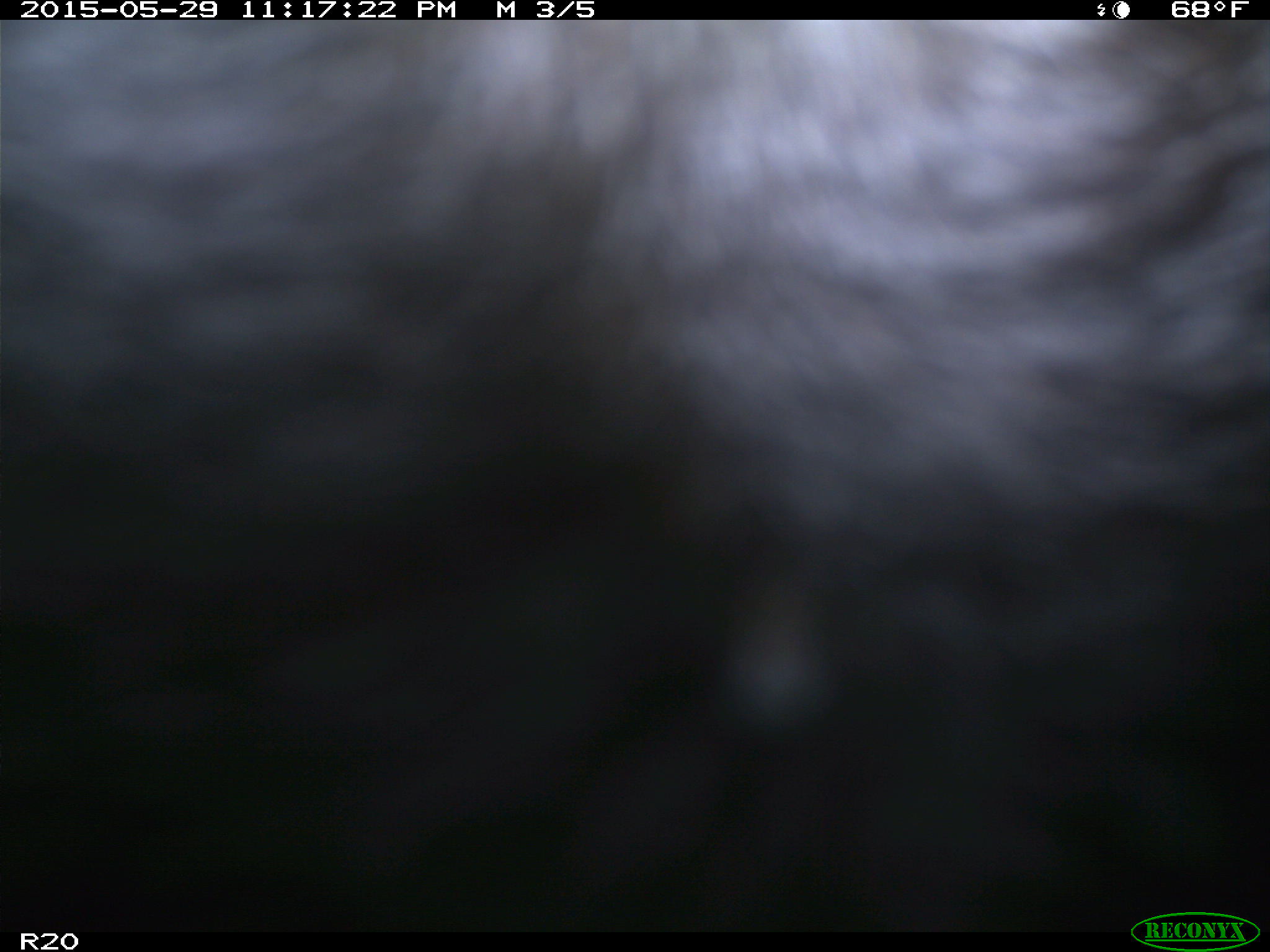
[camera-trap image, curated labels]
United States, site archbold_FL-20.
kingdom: Animalia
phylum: Chordata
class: Mammalia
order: Artiodactyla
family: Bovidae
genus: Bos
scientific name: Bos taurus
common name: domestic cow